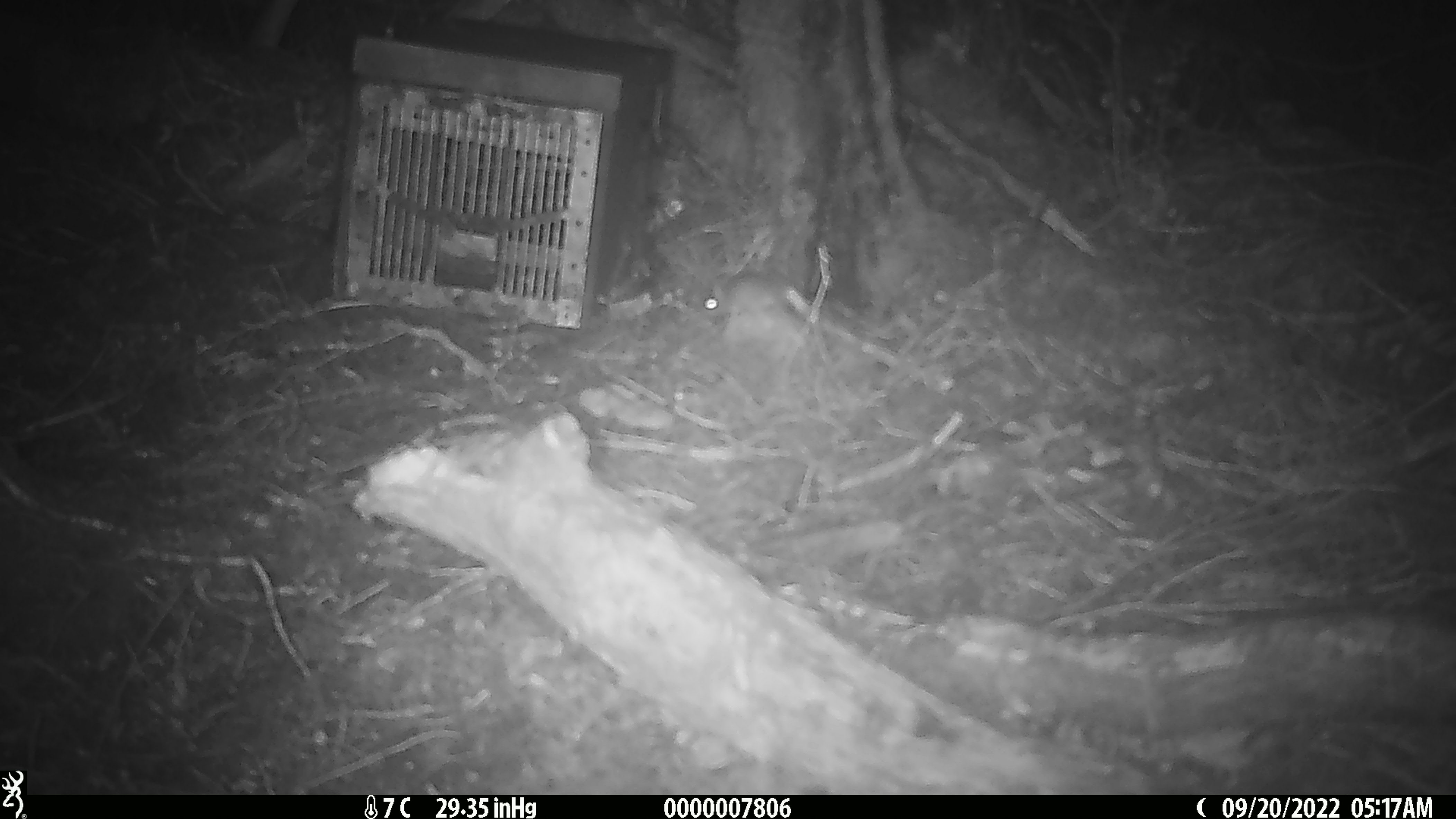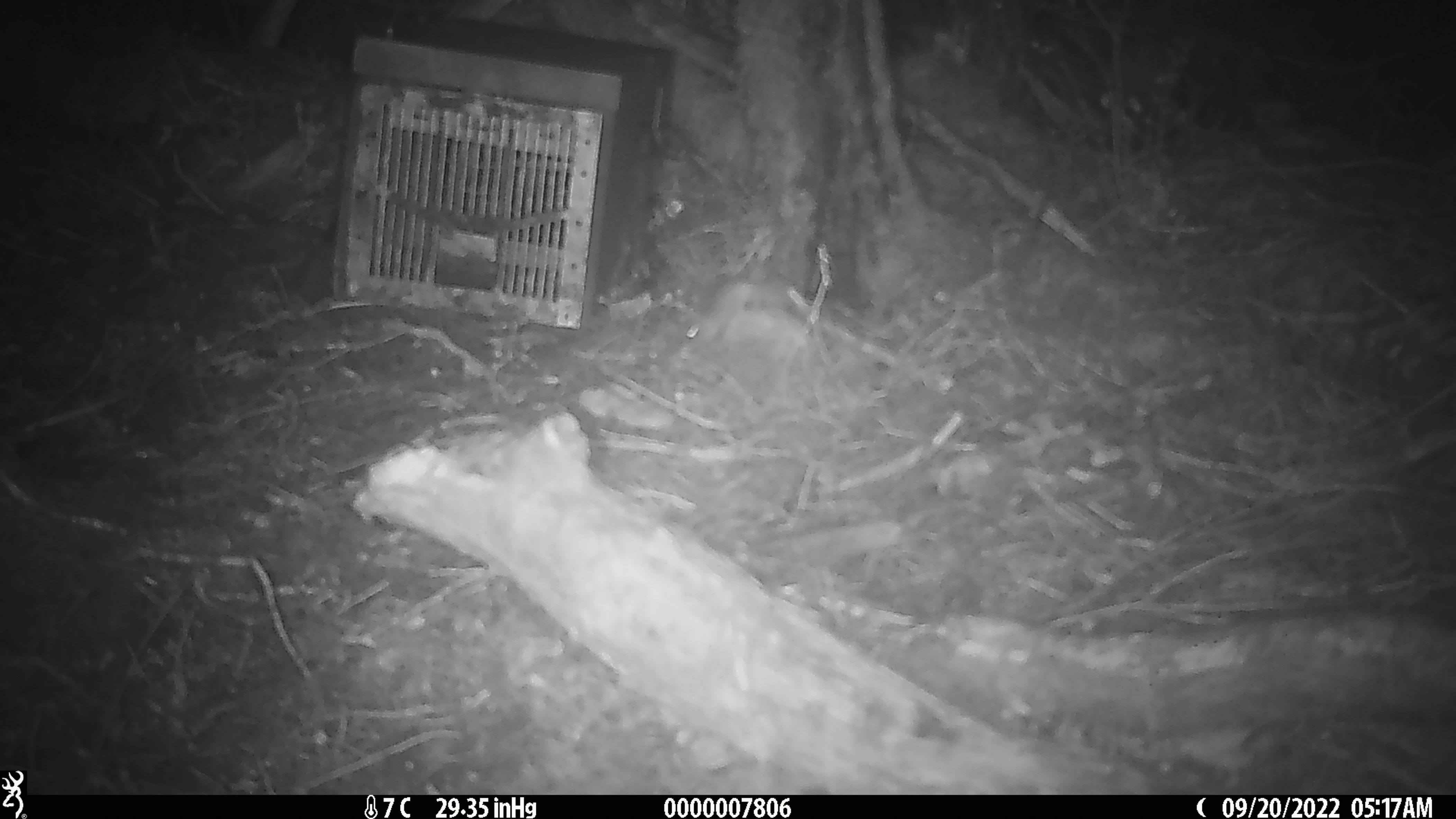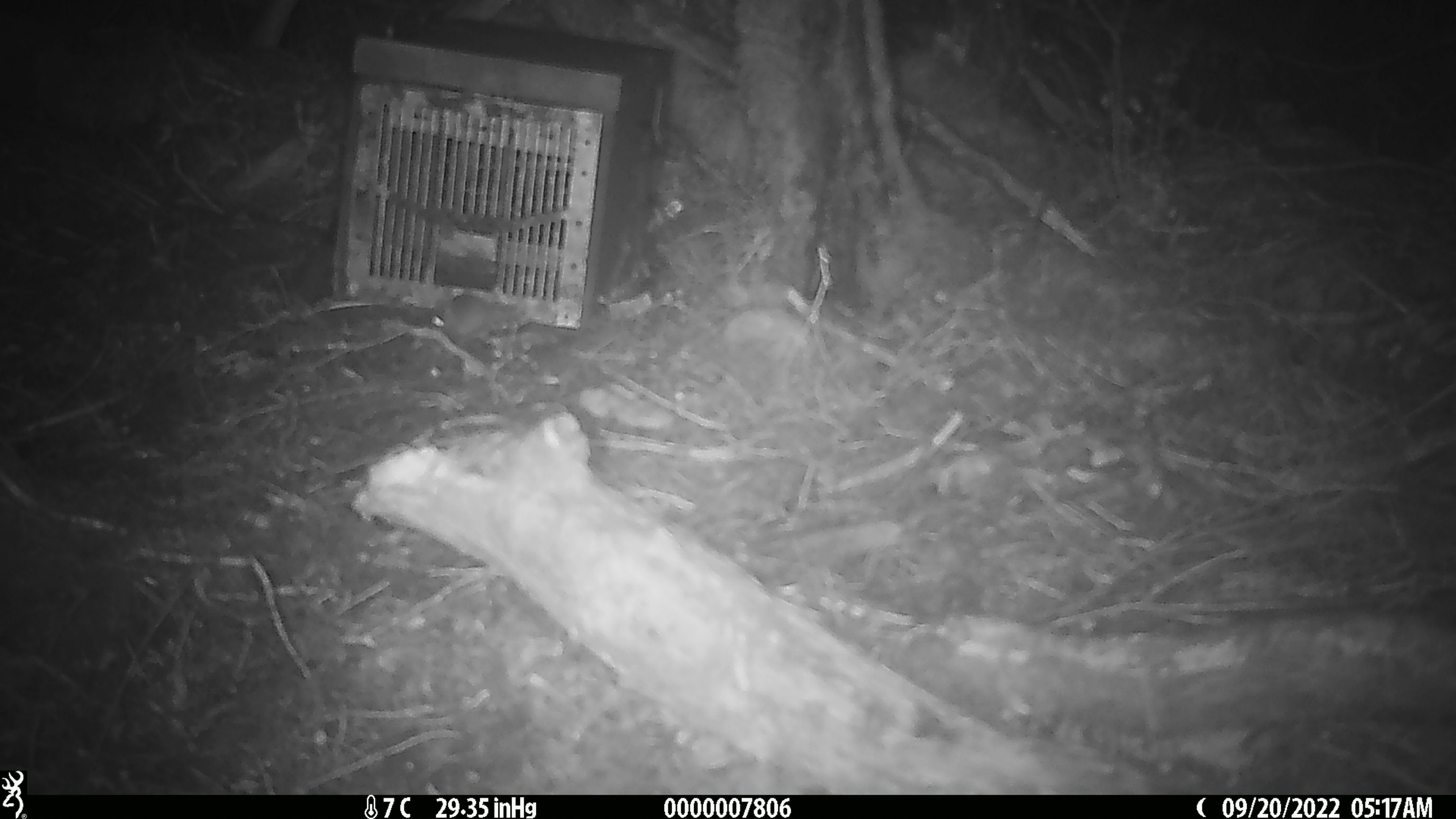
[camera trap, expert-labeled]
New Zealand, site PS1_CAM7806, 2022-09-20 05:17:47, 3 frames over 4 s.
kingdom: Animalia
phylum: Chordata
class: Mammalia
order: Rodentia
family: Muridae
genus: Mus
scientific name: Mus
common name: mouse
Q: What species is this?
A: Mouse (Mus).